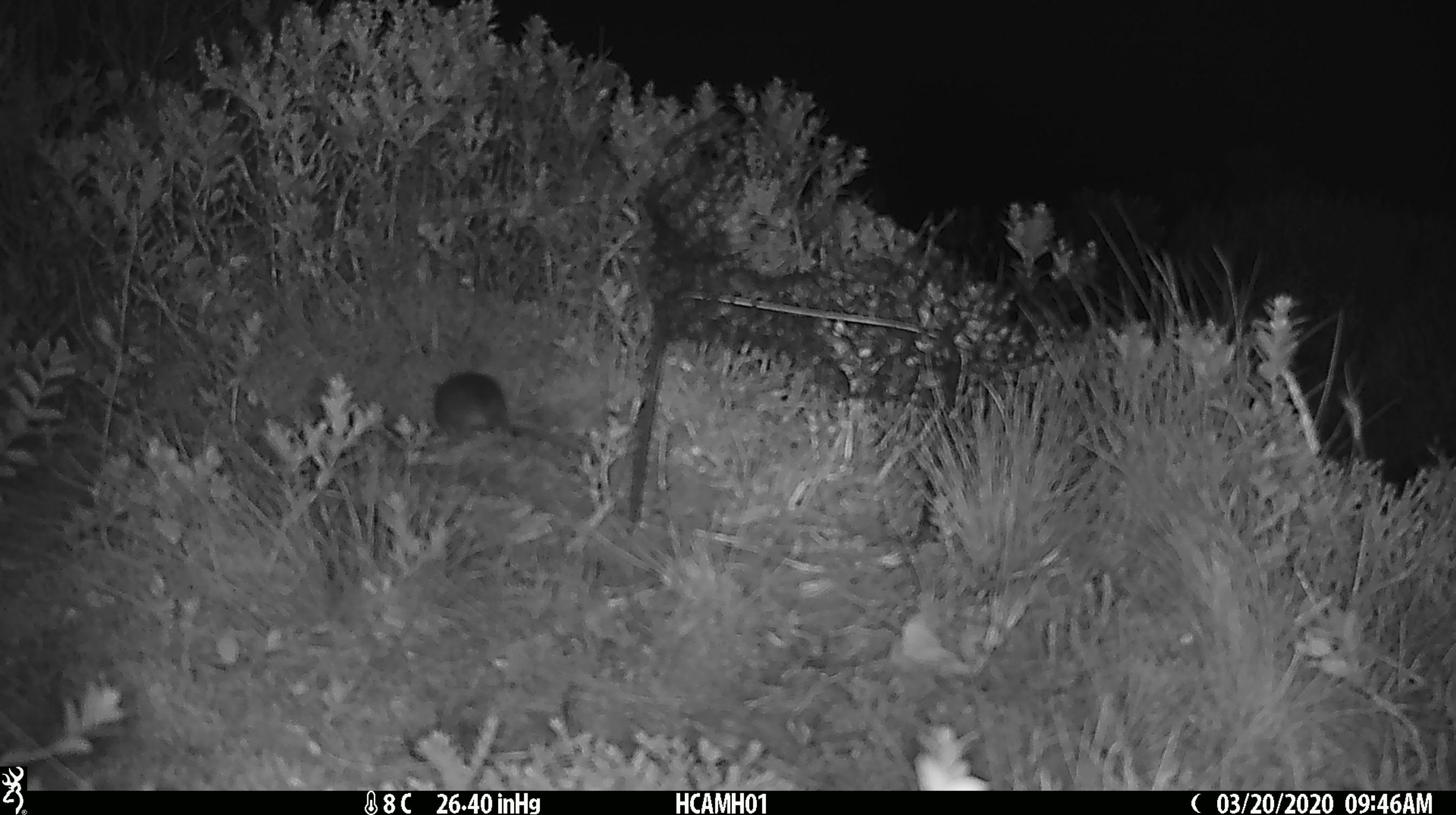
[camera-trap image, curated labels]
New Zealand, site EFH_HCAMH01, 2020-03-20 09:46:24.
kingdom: Animalia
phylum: Chordata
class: Mammalia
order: Rodentia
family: Muridae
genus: Mus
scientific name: Mus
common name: mouse